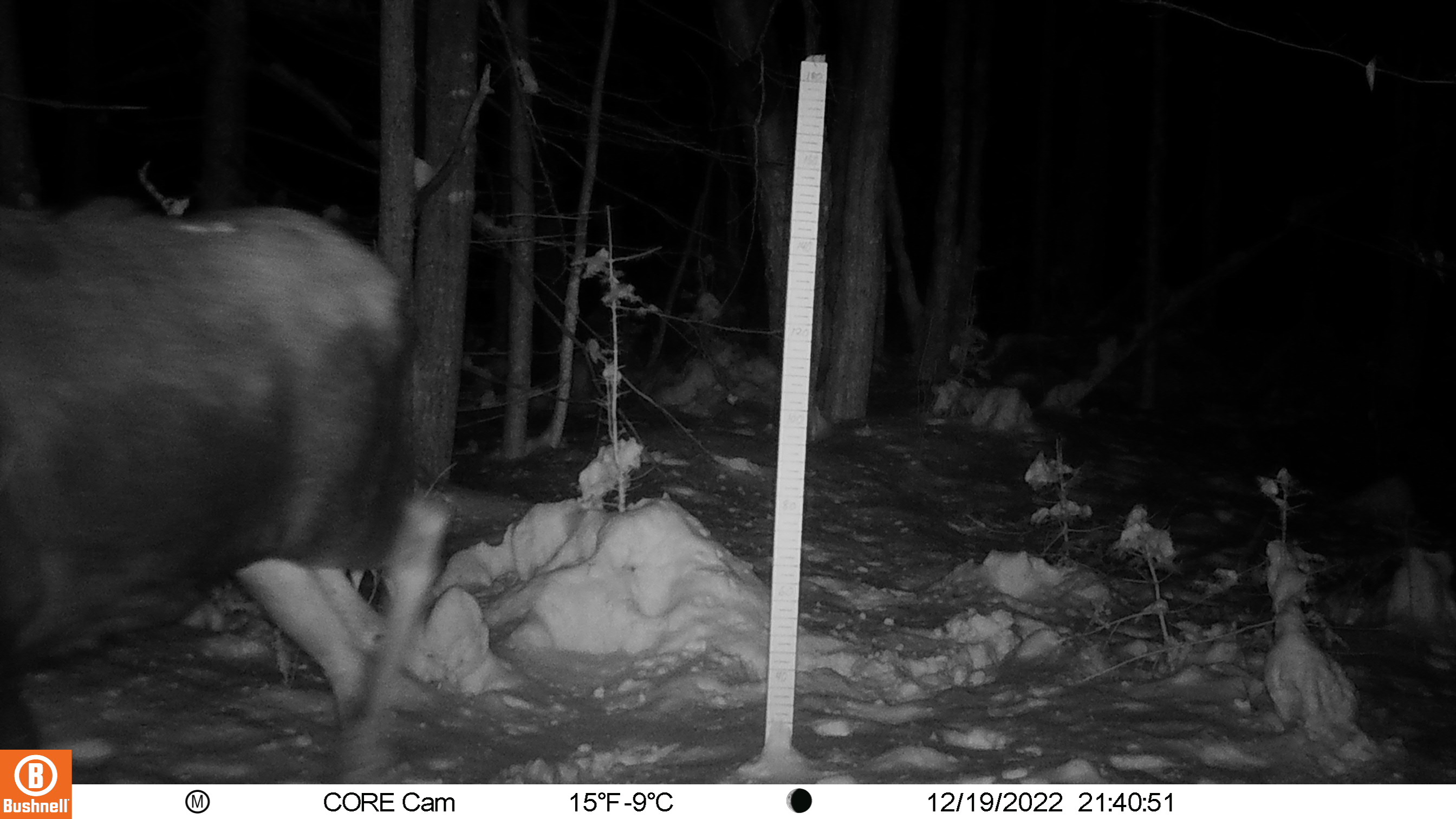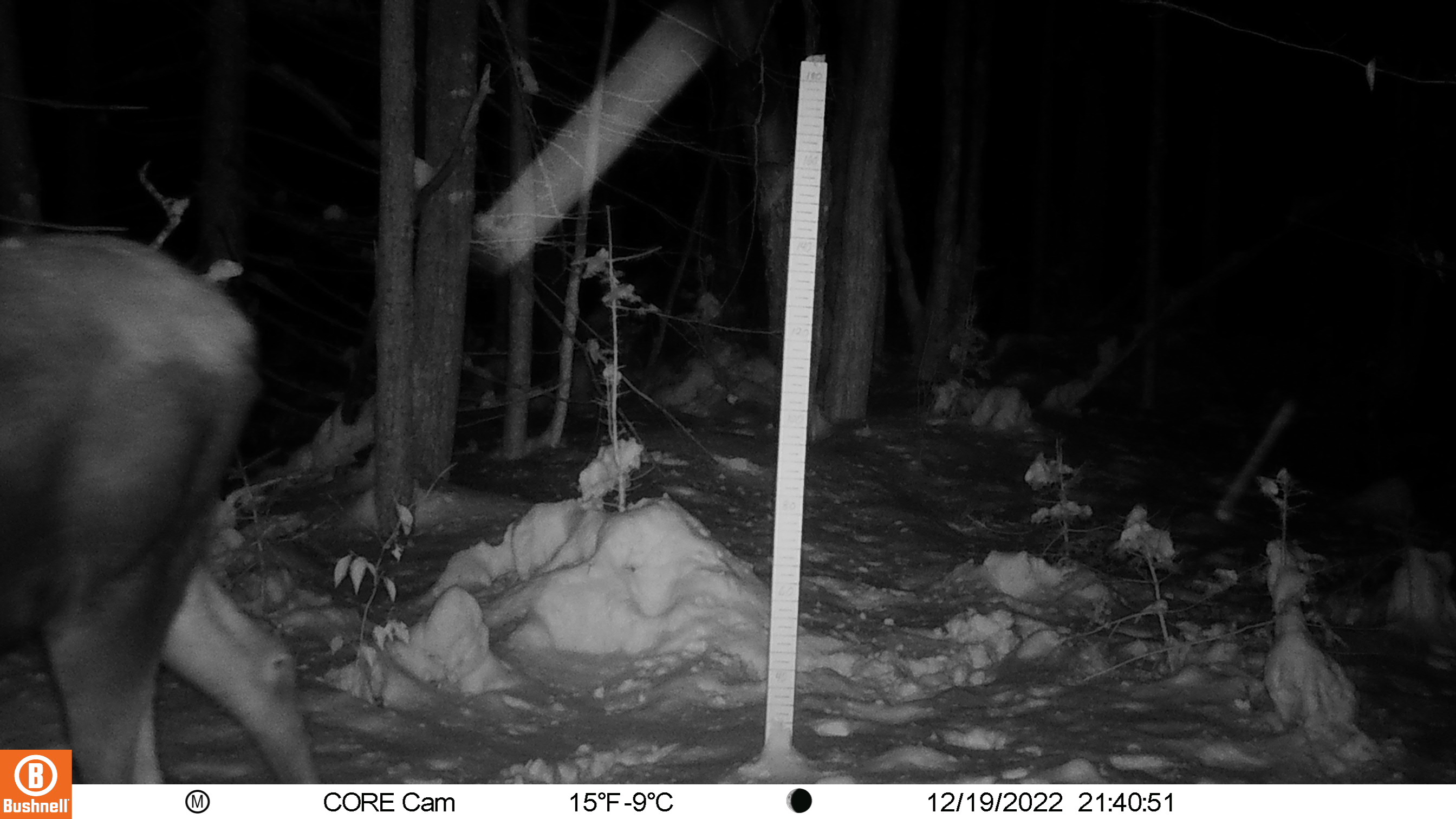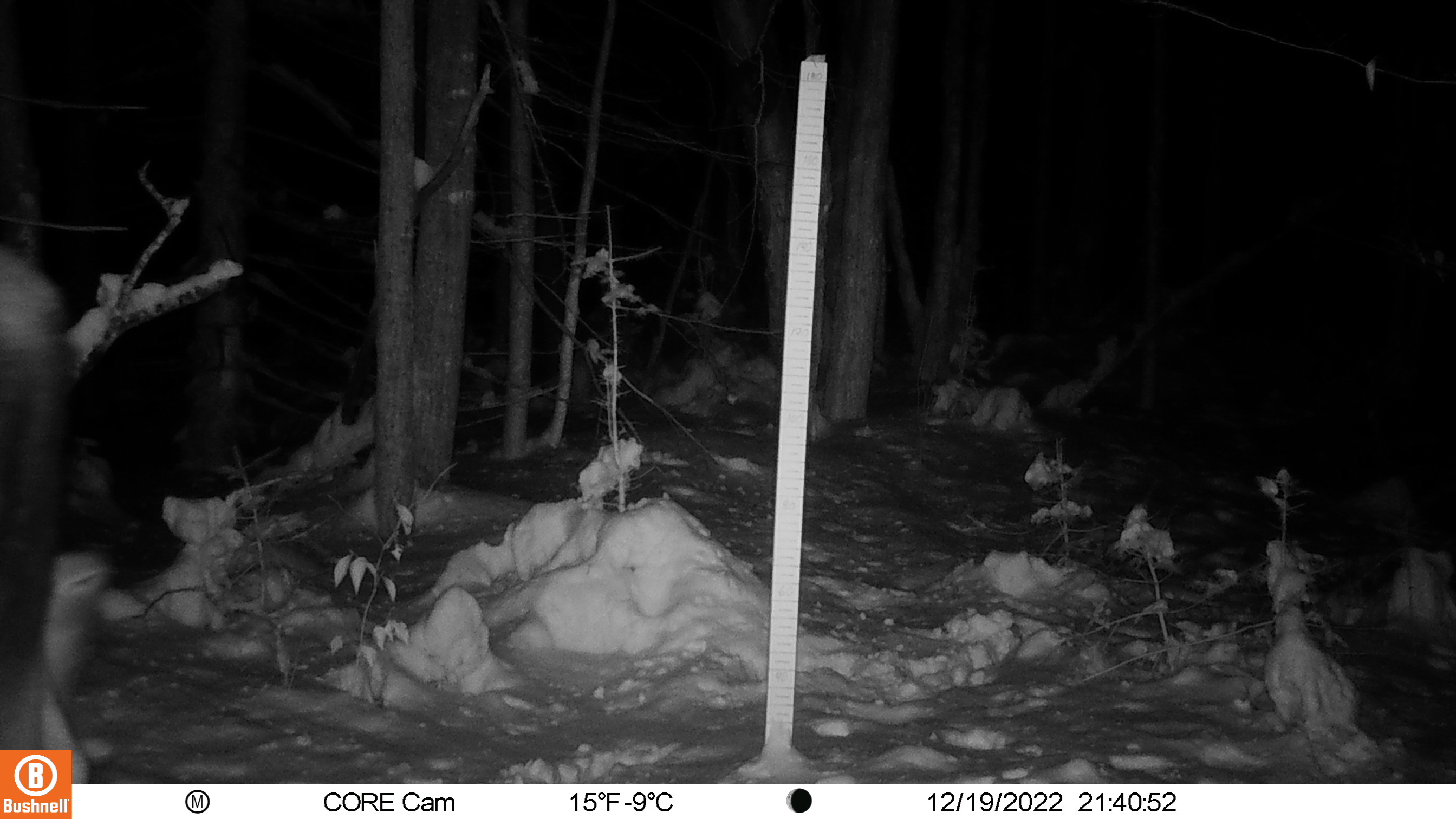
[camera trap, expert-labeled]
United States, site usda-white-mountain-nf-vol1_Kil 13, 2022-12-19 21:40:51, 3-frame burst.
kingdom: Animalia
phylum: Chordata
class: Mammalia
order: Artiodactyla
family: Cervidae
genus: Alces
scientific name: Alces alces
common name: moose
Moose (Alces alces).